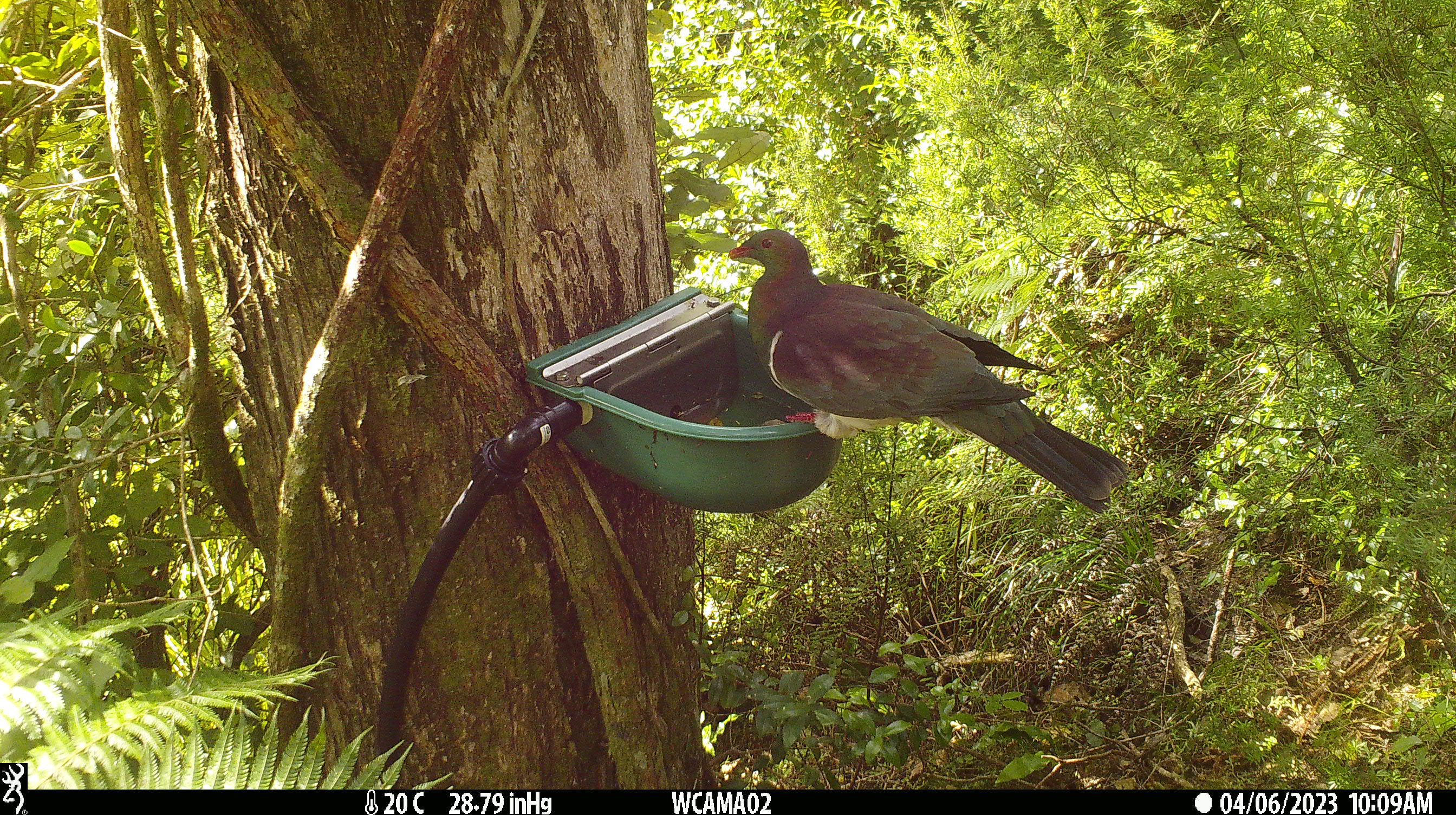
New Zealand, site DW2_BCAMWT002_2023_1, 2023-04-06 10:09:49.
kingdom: Animalia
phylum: Chordata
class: Aves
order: Columbiformes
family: Columbidae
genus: Hemiphaga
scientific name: Hemiphaga novaeseelandiae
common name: new zealand pigeon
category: kereru